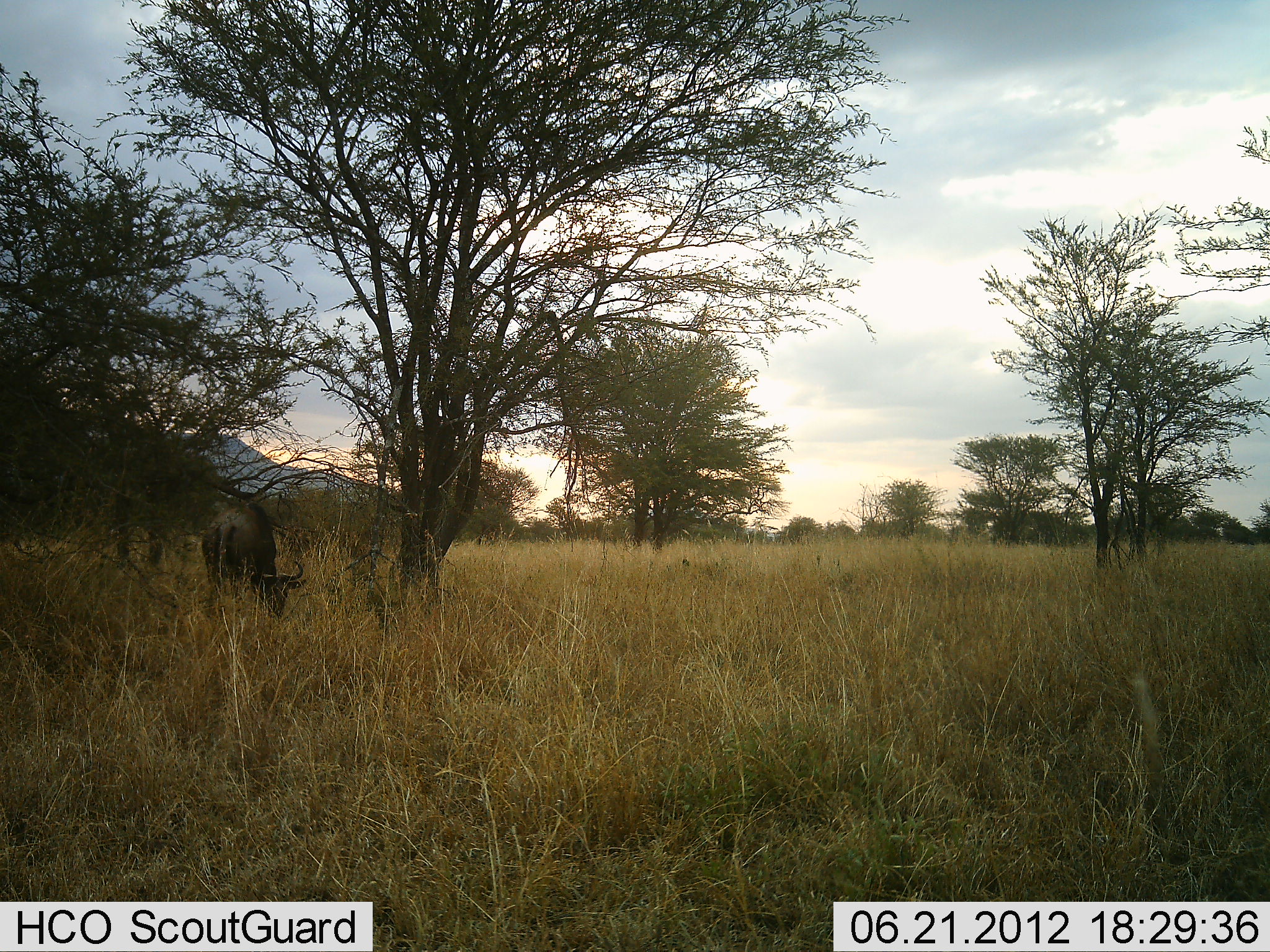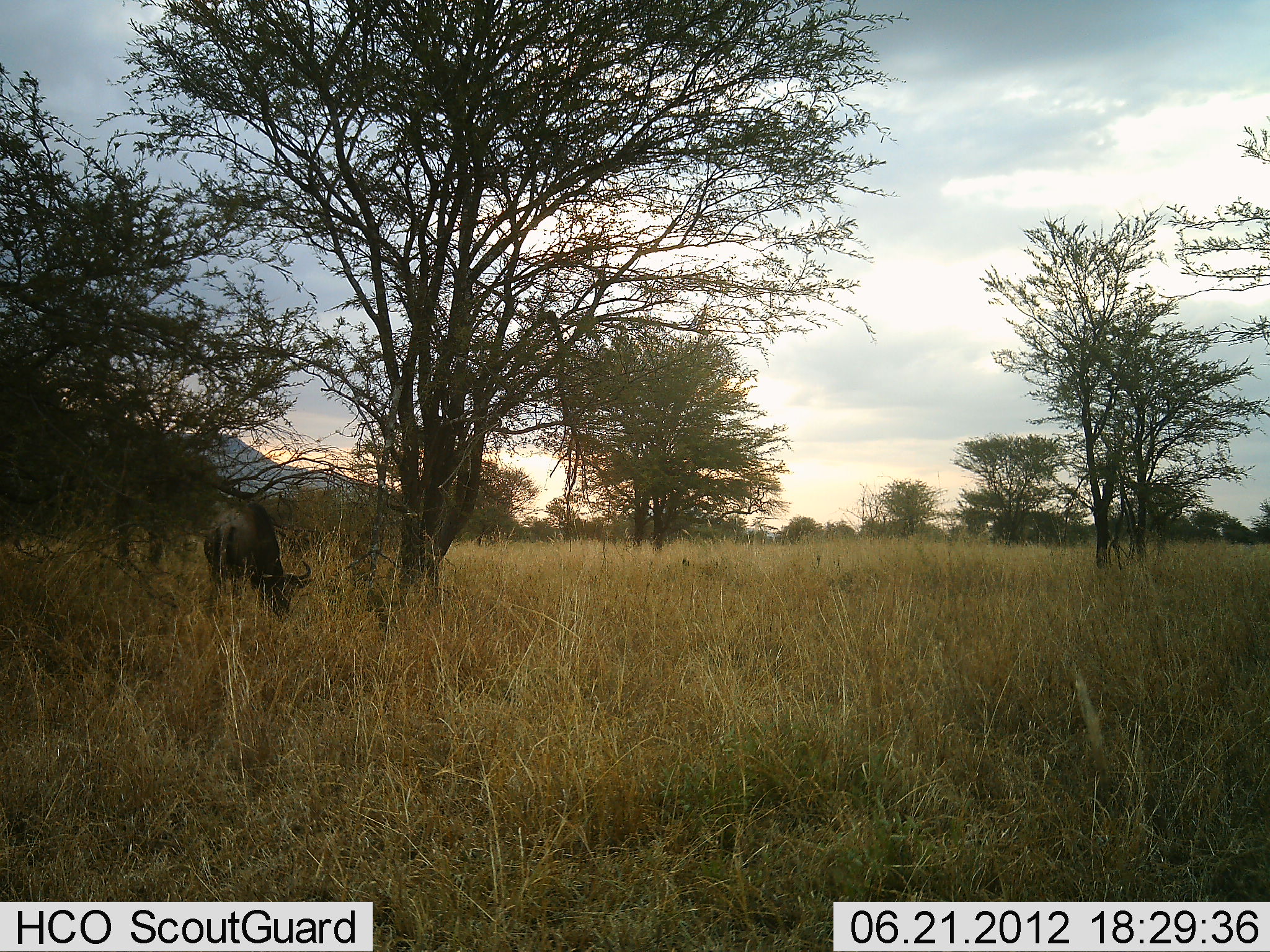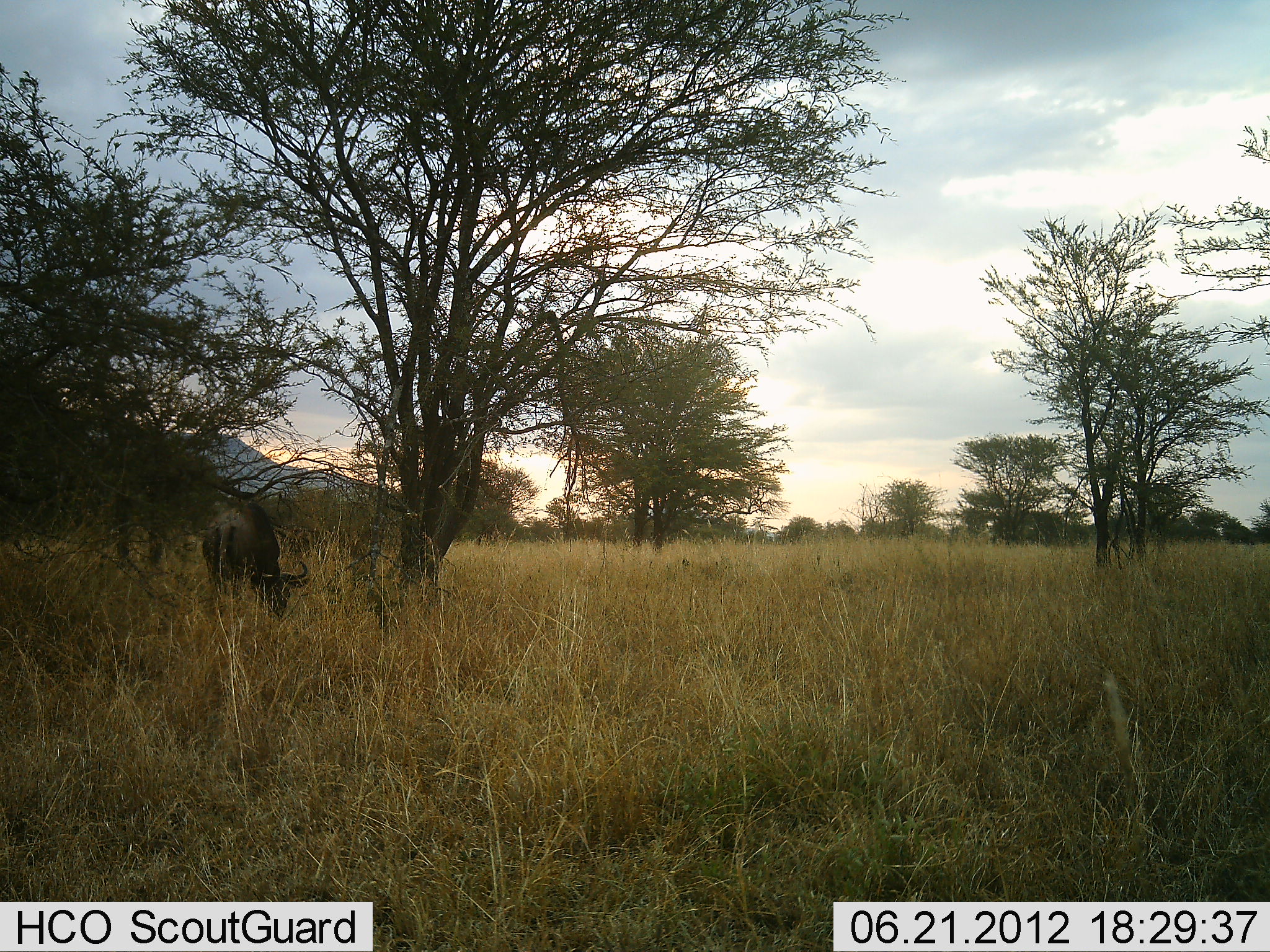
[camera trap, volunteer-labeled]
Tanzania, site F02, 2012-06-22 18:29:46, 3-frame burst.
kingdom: Animalia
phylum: Chordata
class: Mammalia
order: Artiodactyla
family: Bovidae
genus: Connochaetes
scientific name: Connochaetes taurinus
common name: blue wildebeest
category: wildebeest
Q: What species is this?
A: Wildebeest (blue wildebeest) (Connochaetes taurinus).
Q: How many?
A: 1.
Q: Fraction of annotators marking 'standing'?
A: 30%.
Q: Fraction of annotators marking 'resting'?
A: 0%.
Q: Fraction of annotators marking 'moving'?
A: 0%.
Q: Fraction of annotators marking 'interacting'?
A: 0%.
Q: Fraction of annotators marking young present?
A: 0%.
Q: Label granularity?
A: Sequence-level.